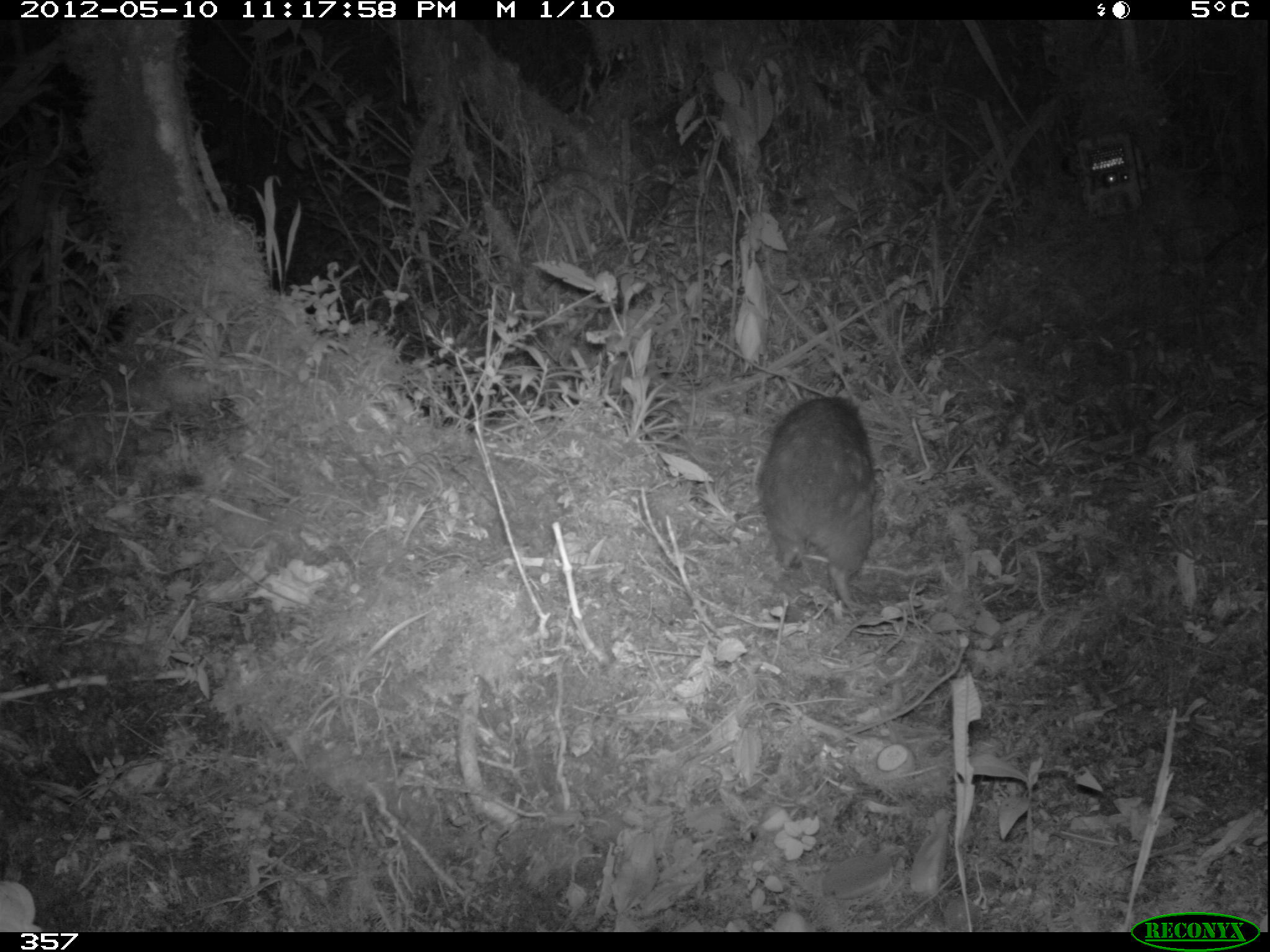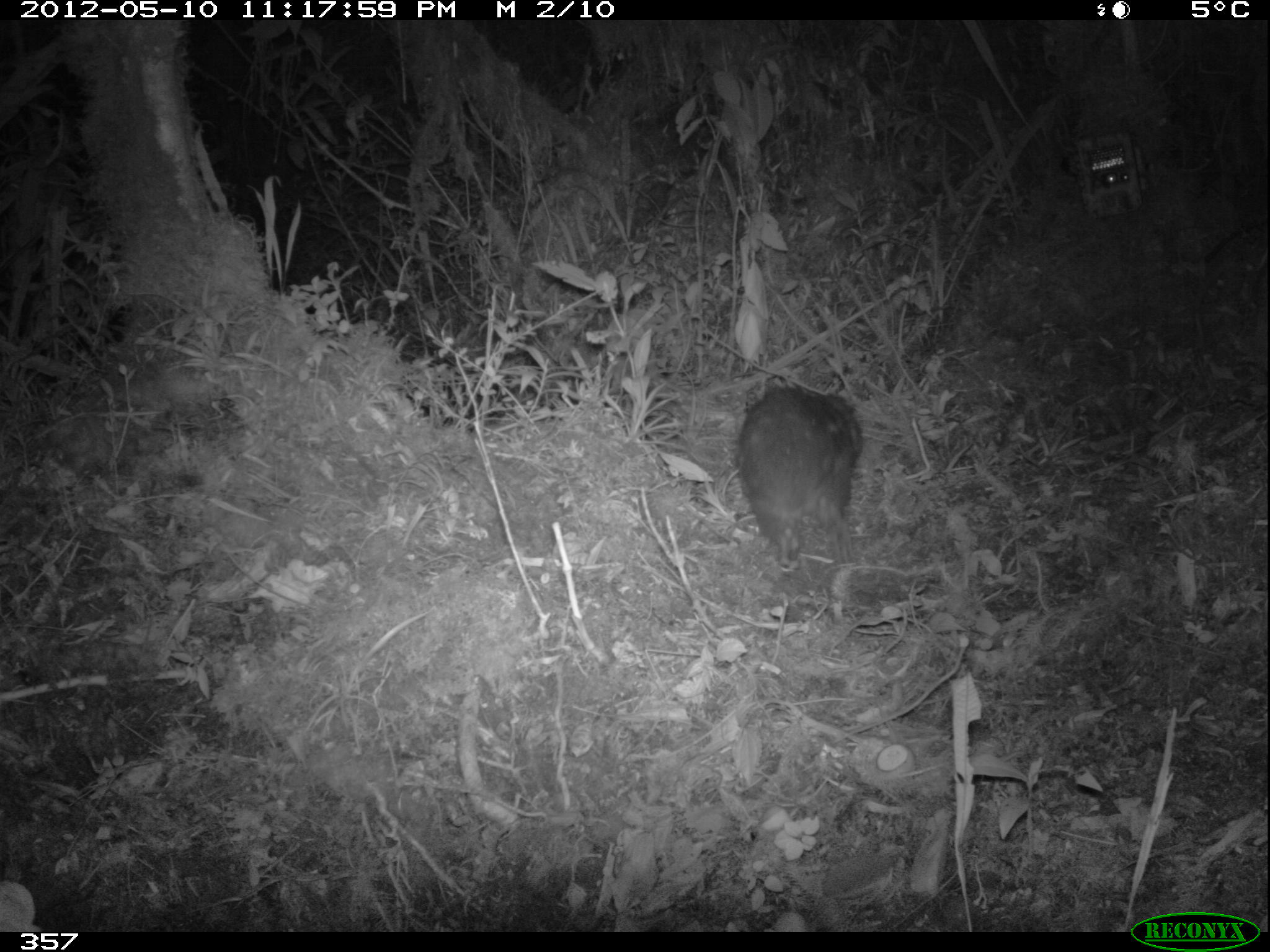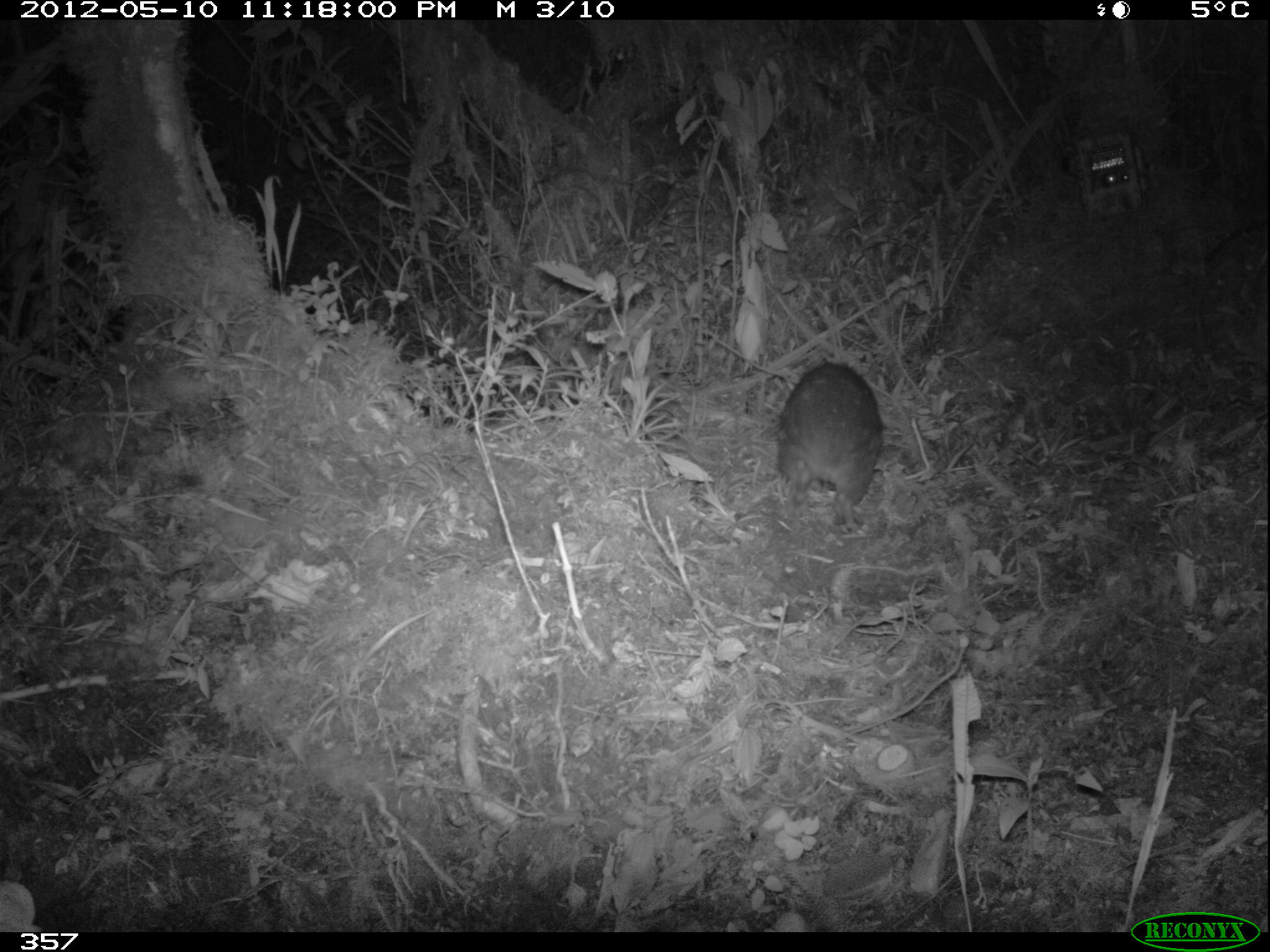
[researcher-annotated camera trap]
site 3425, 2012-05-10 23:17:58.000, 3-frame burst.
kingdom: Animalia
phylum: Chordata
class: Mammalia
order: Rodentia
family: Cuniculidae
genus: Cuniculus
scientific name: Cuniculus taczanowskii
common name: mountain paca